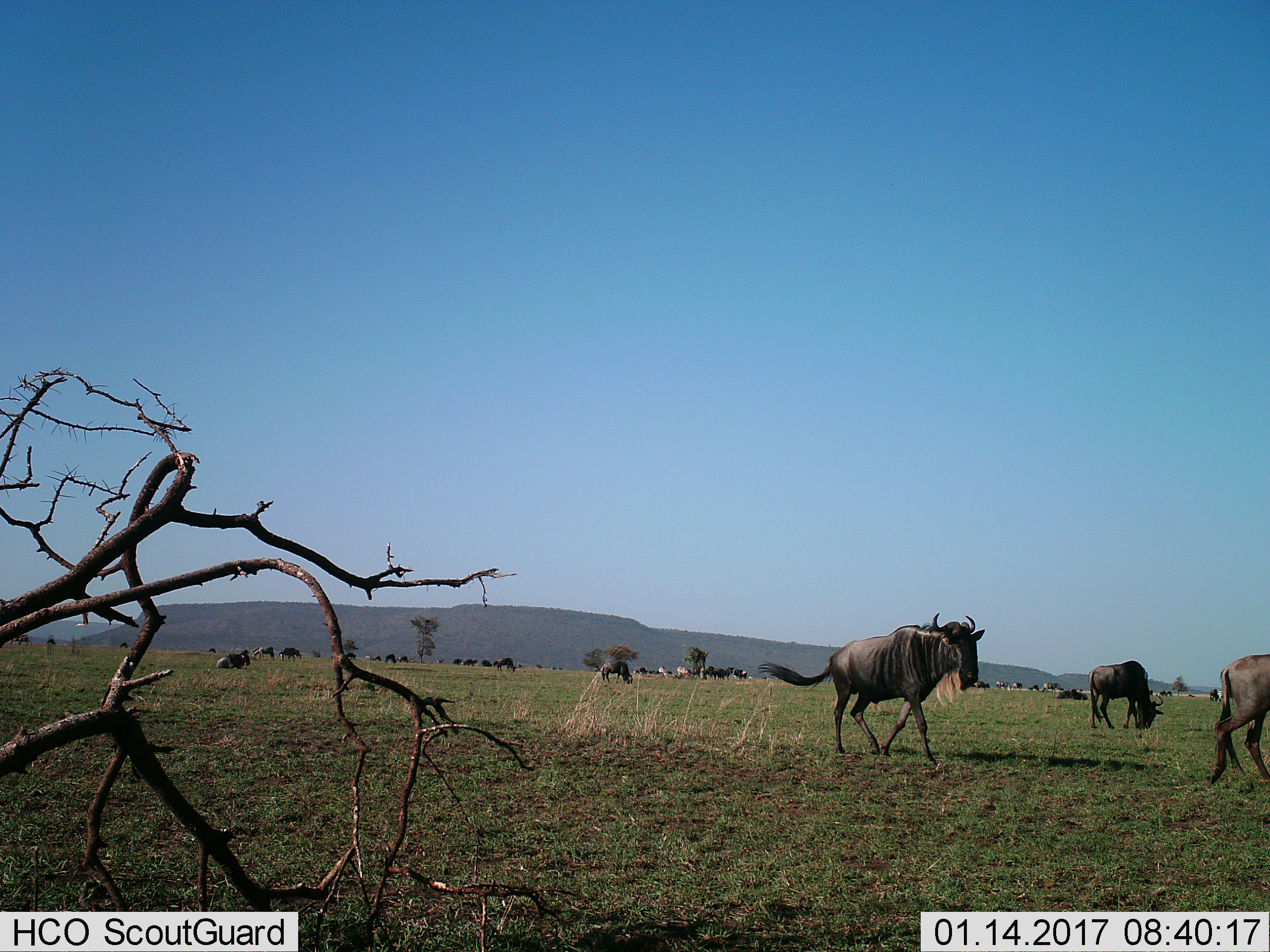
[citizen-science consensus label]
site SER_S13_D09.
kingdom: Animalia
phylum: Chordata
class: Mammalia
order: Artiodactyla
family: Bovidae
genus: Connochaetes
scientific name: Connochaetes taurinus taurinus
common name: blue wildebeest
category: wildebeestblue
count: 11-50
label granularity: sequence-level